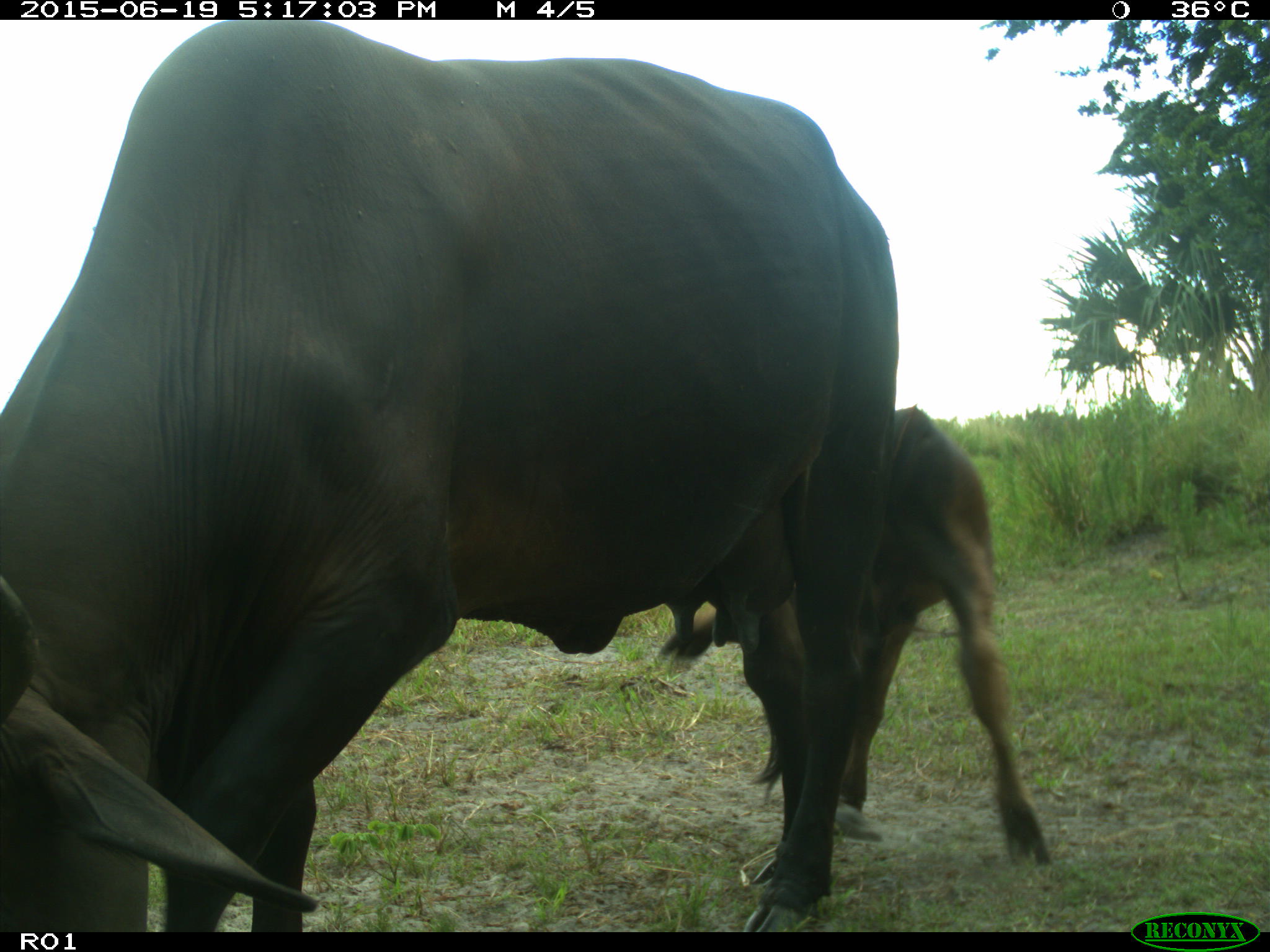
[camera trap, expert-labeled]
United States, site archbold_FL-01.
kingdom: Animalia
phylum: Chordata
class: Mammalia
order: Artiodactyla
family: Bovidae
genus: Bos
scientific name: Bos taurus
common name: domestic cow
Bos taurus (domestic cow).